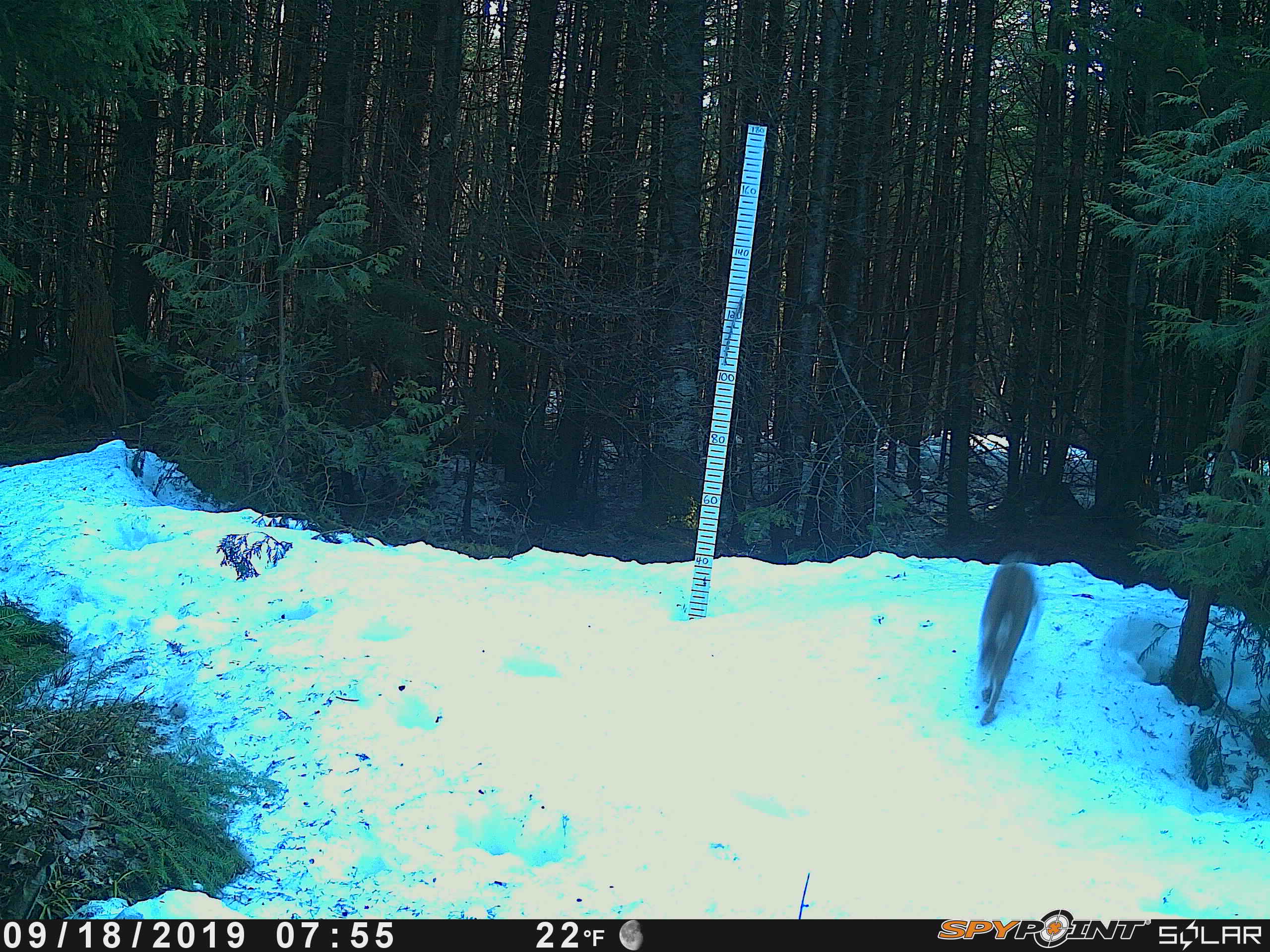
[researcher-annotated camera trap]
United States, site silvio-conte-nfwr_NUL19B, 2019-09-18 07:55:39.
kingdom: Animalia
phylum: Chordata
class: Mammalia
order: Lagomorpha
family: Leporidae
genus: Lepus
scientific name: Lepus americanus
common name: snowshoe hare